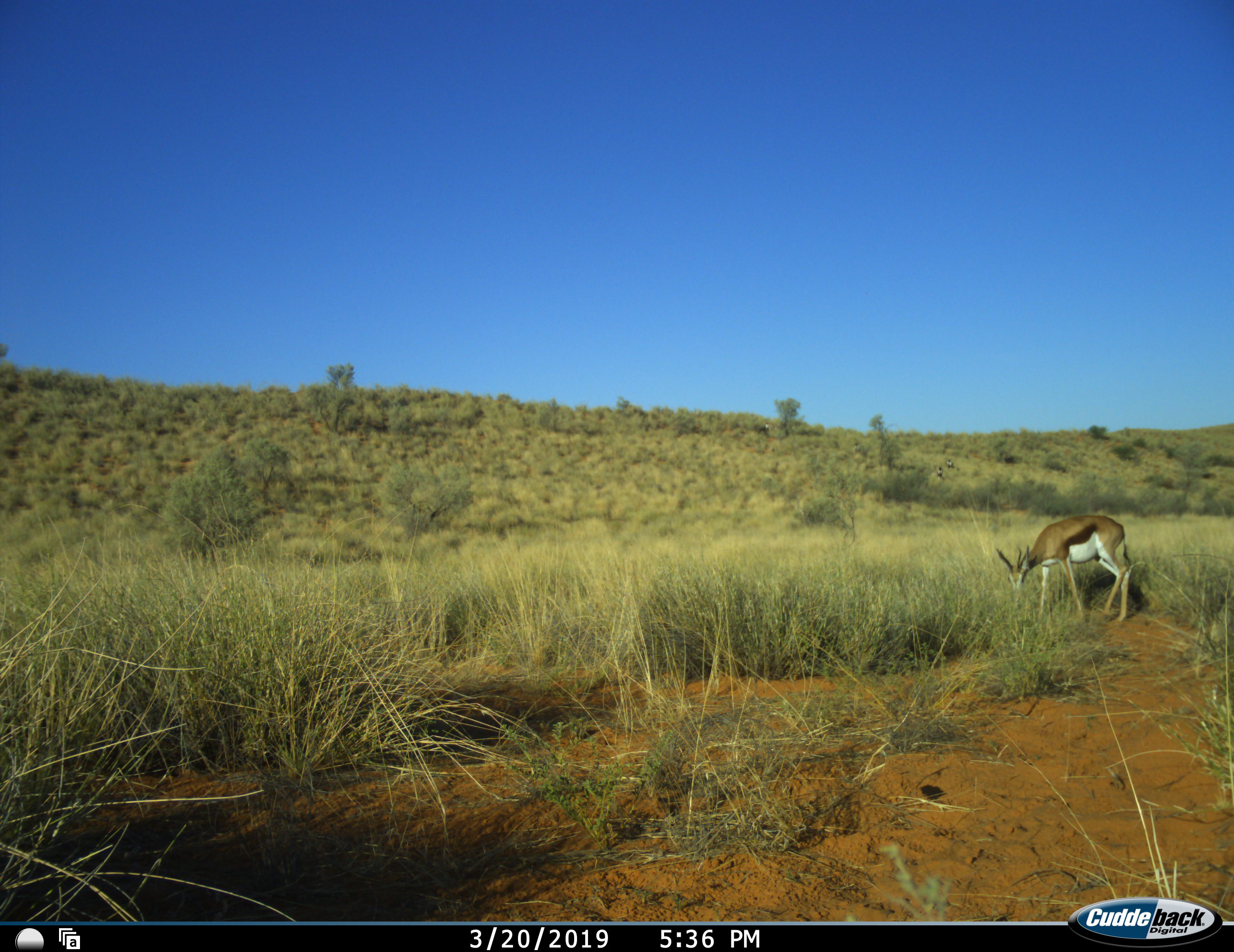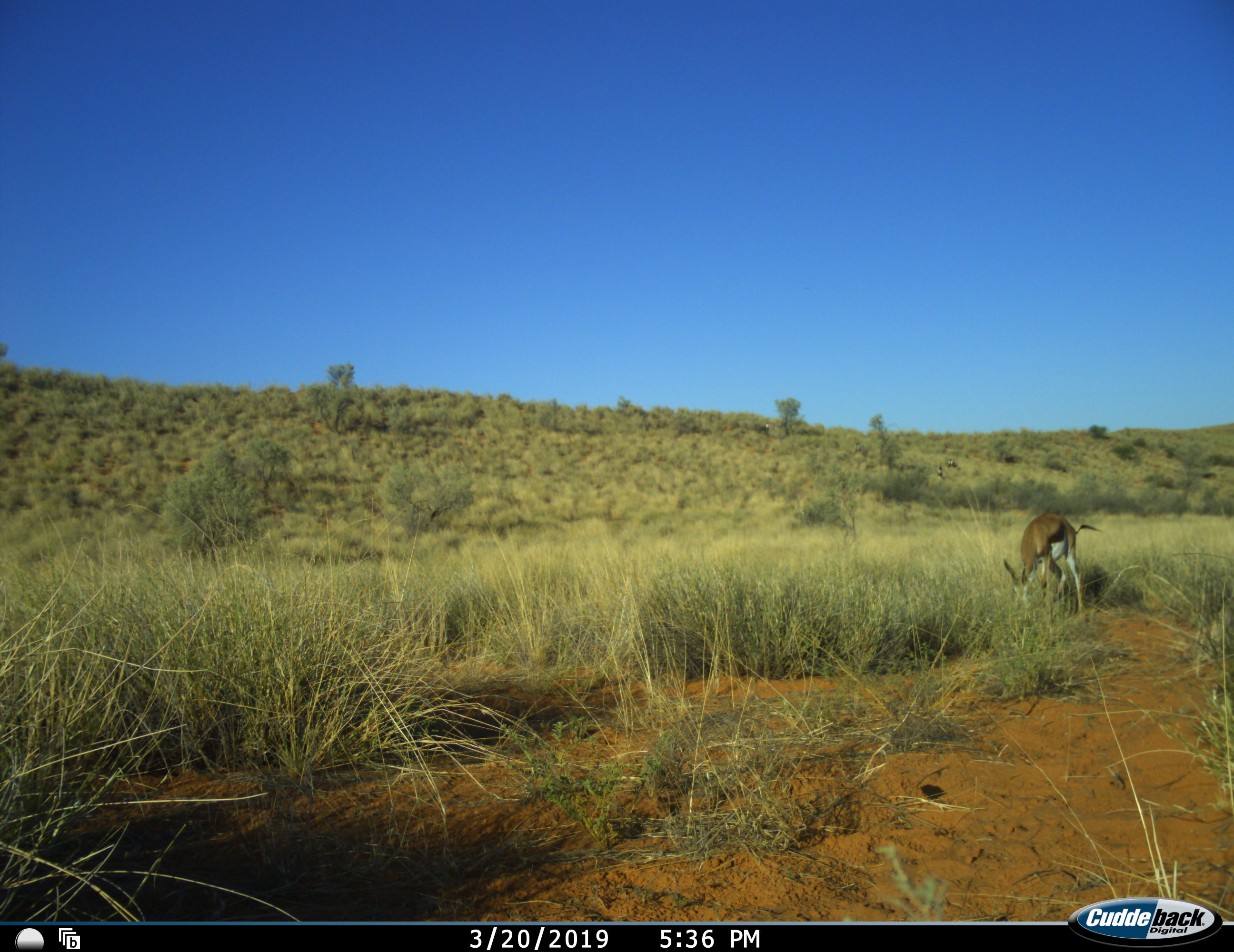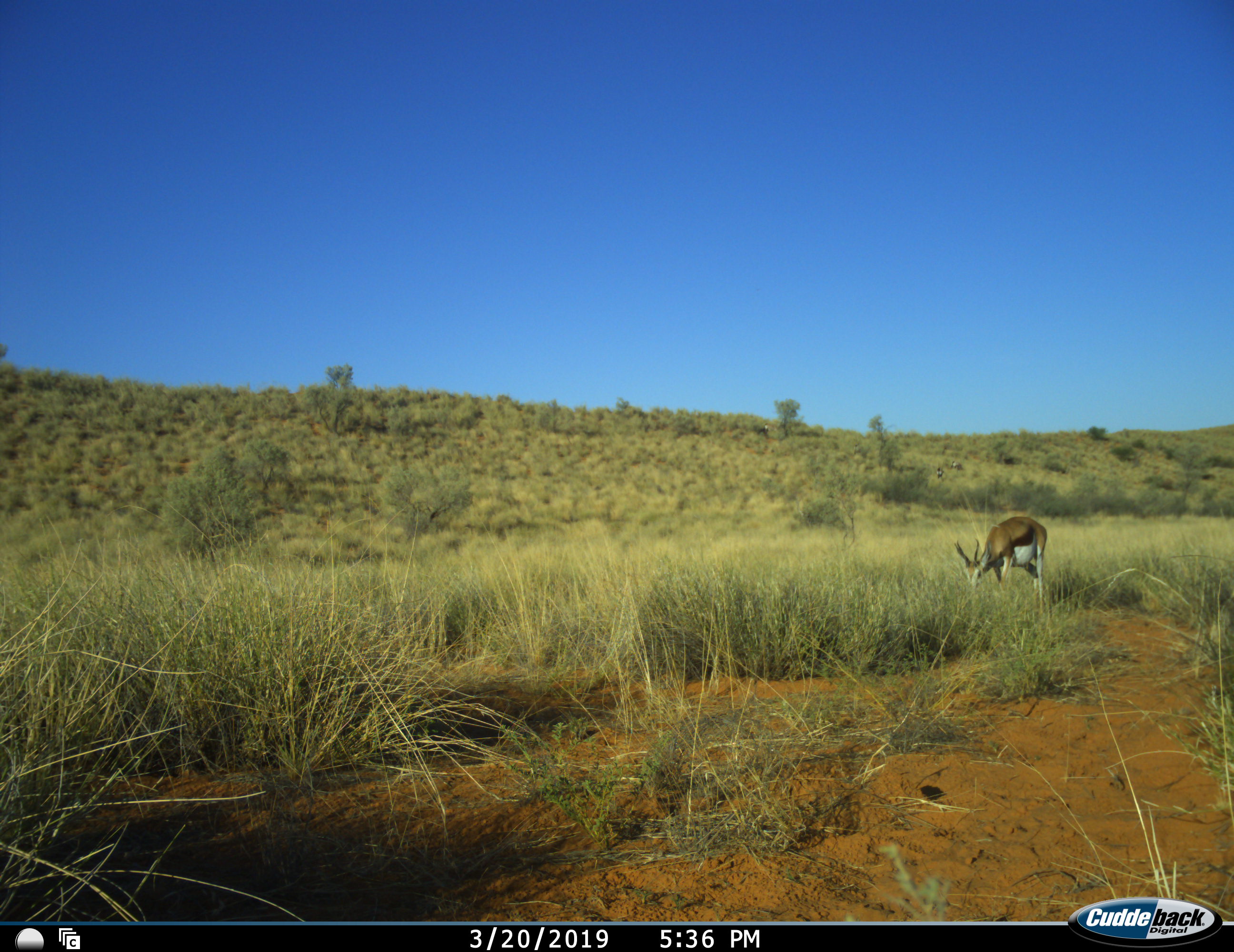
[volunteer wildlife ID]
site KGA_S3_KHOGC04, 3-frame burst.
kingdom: Animalia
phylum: Chordata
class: Mammalia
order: Artiodactyla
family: Bovidae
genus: Antidorcas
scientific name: Antidorcas marsupialis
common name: springbok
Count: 1.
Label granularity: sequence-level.